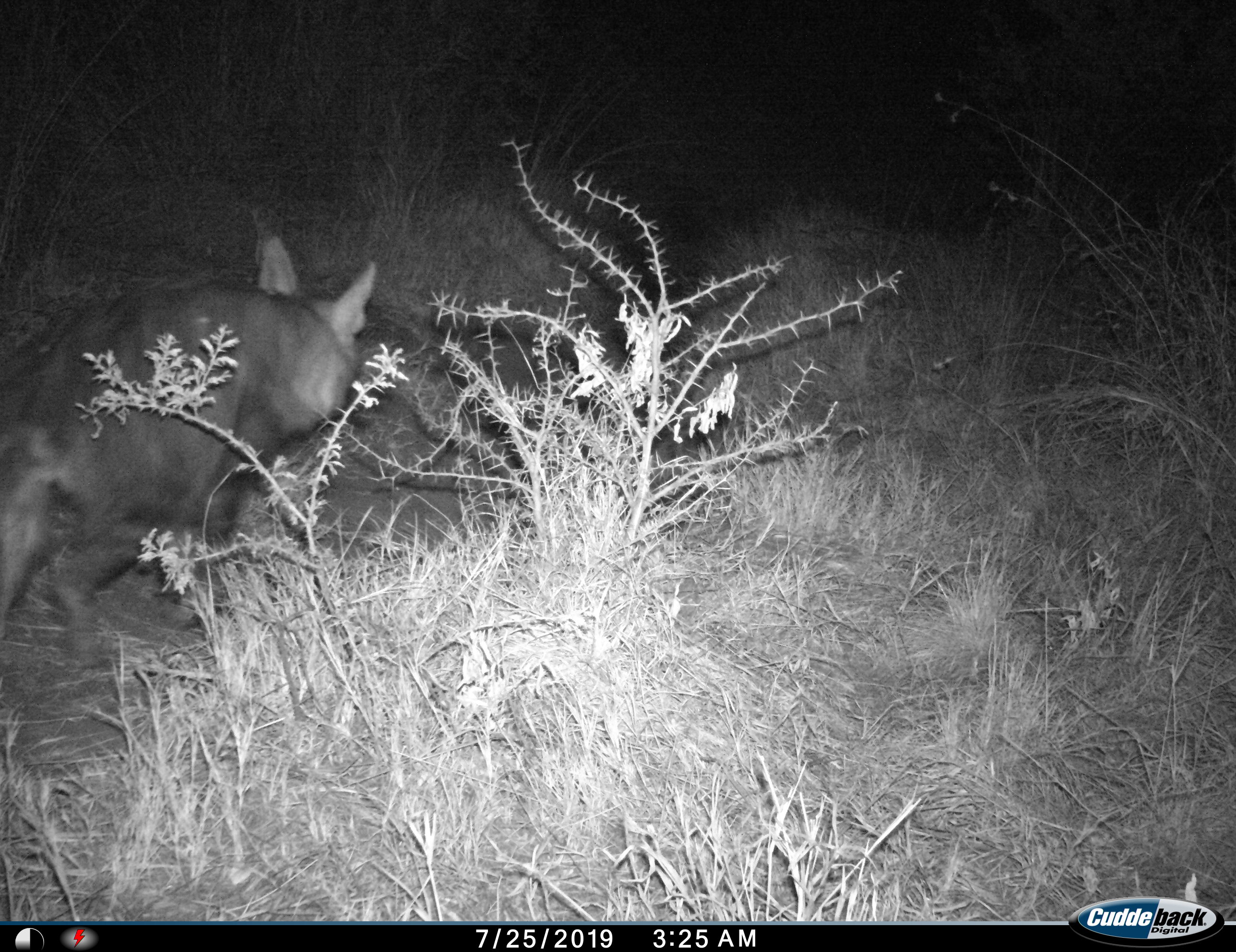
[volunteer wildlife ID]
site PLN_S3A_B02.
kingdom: Animalia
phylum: Chordata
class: Mammalia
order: Carnivora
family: Hyaenidae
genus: Parahyaena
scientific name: Parahyaena brunnea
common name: brown hyena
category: hyenabrown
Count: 1.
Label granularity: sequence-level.